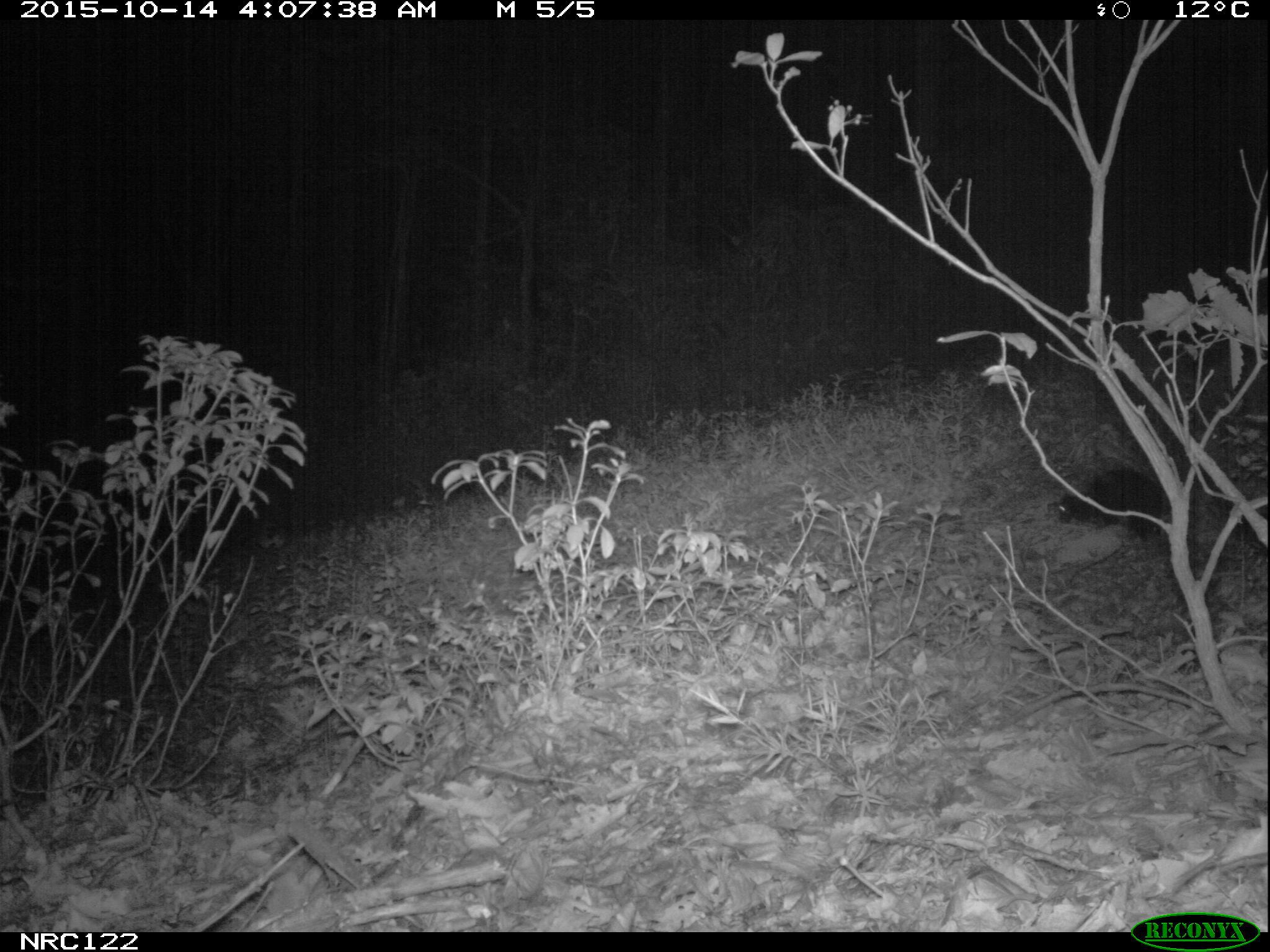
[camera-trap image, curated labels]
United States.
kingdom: Animalia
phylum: Chordata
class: Mammalia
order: Carnivora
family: Mephitidae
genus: Mephitis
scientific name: Mephitis mephitis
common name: striped skunk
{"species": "Striped Skunk (Mephitis mephitis)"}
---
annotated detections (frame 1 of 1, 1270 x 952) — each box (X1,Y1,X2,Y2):
Striped Skunk: (1049,463,1169,536)